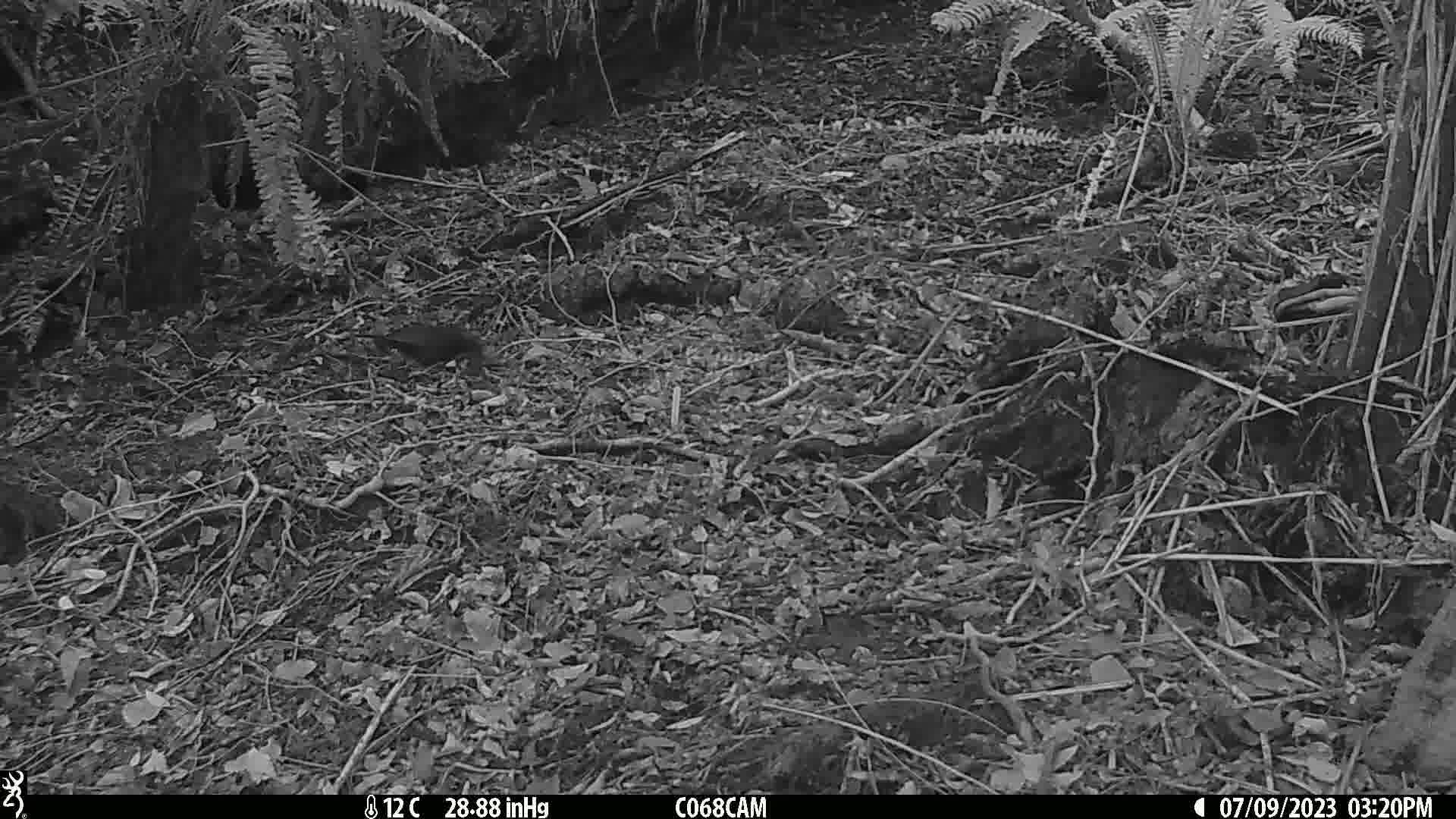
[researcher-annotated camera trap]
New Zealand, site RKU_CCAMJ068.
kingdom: Animalia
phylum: Chordata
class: Aves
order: Passeriformes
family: Turdidae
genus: Turdus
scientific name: Turdus merula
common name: eurasian blackbird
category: blackbird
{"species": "blackbird (eurasian blackbird) (Turdus merula)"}